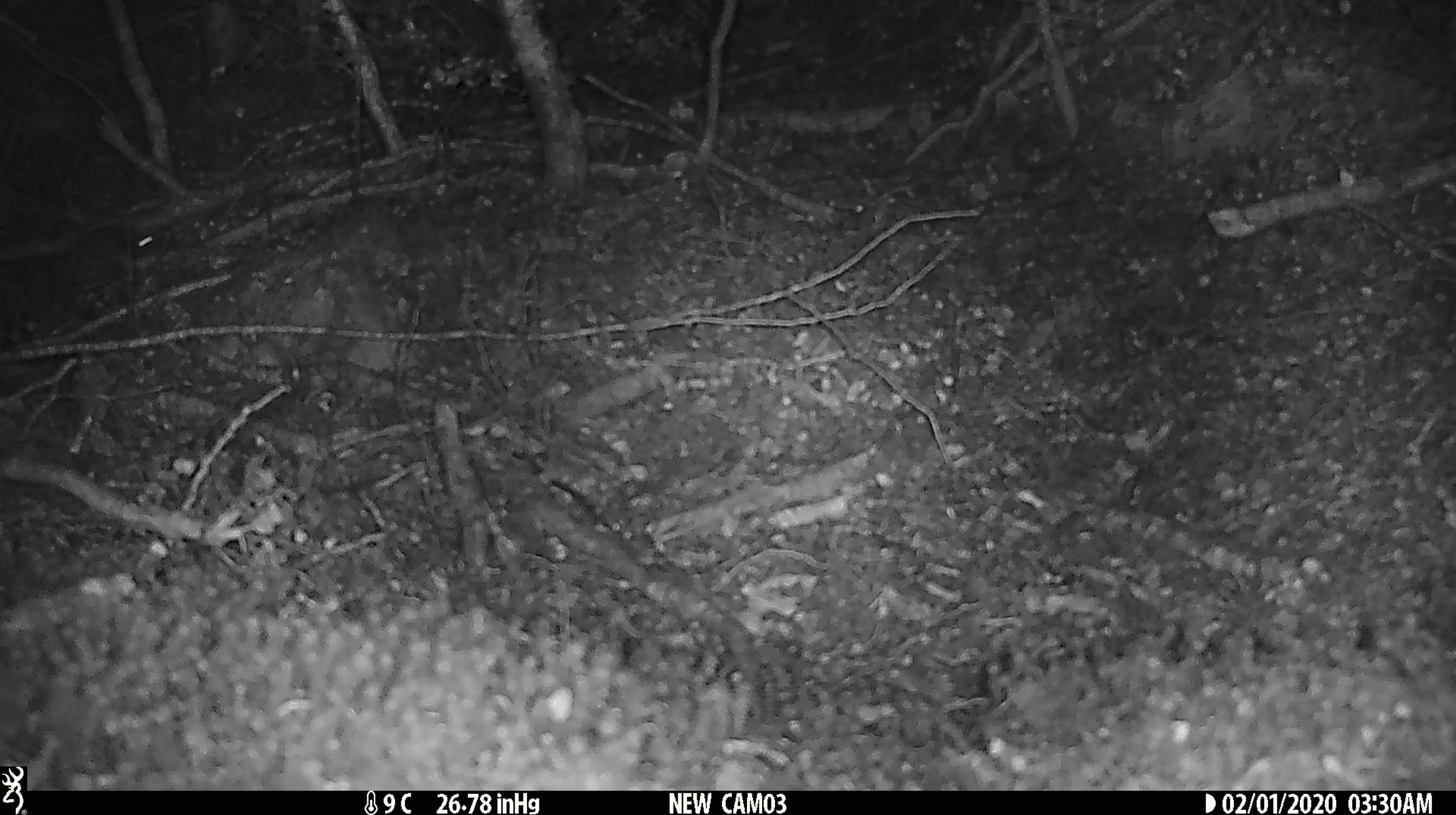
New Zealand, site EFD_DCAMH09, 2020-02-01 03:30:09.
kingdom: Animalia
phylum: Chordata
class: Mammalia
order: Rodentia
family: Muridae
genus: Mus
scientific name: Mus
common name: mouse